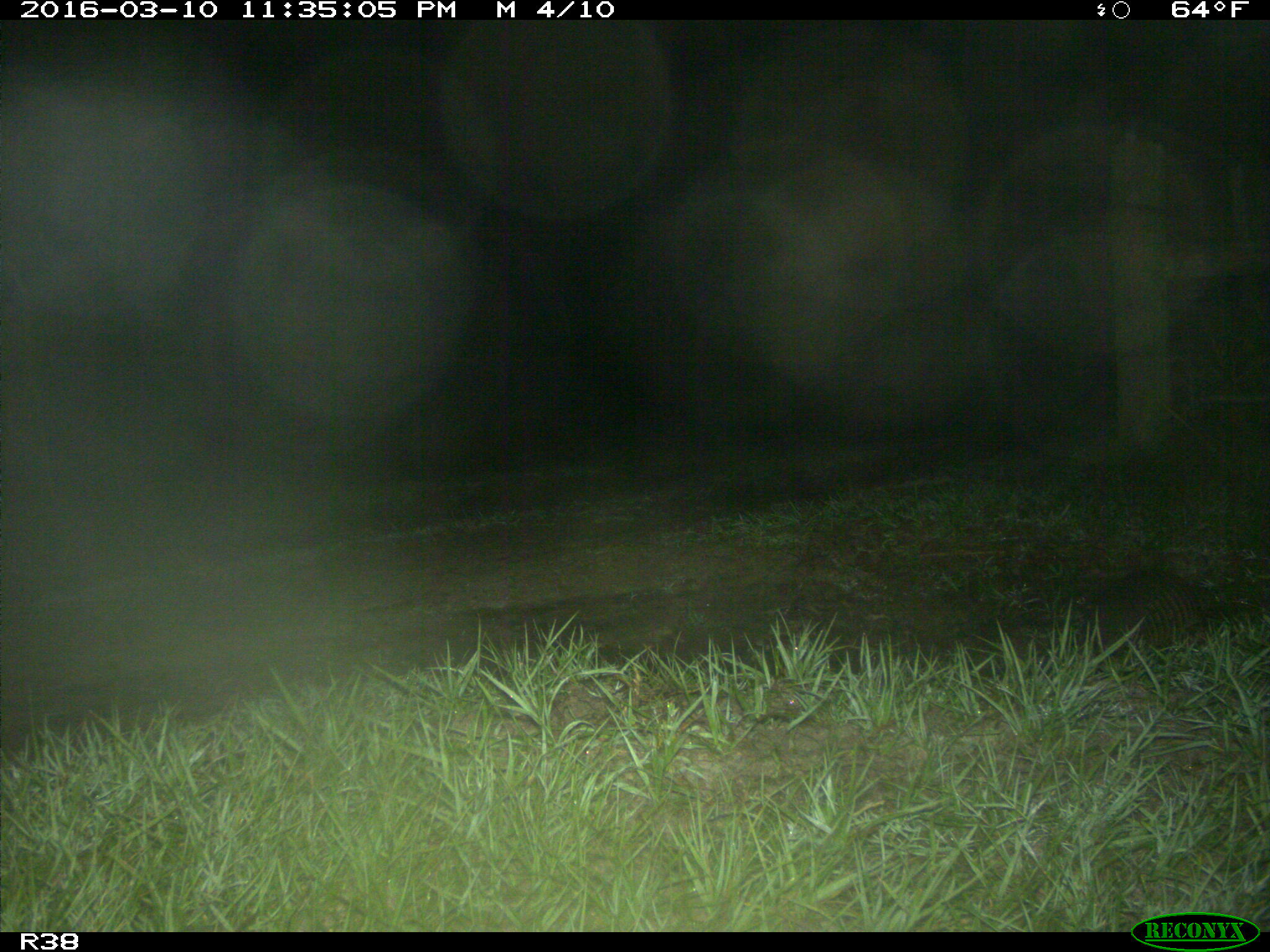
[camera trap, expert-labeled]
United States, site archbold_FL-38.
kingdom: Animalia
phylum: Chordata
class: Mammalia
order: Cingulata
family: Dasypodidae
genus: Dasypus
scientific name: Dasypus novemcinctus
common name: nine-banded armadillo